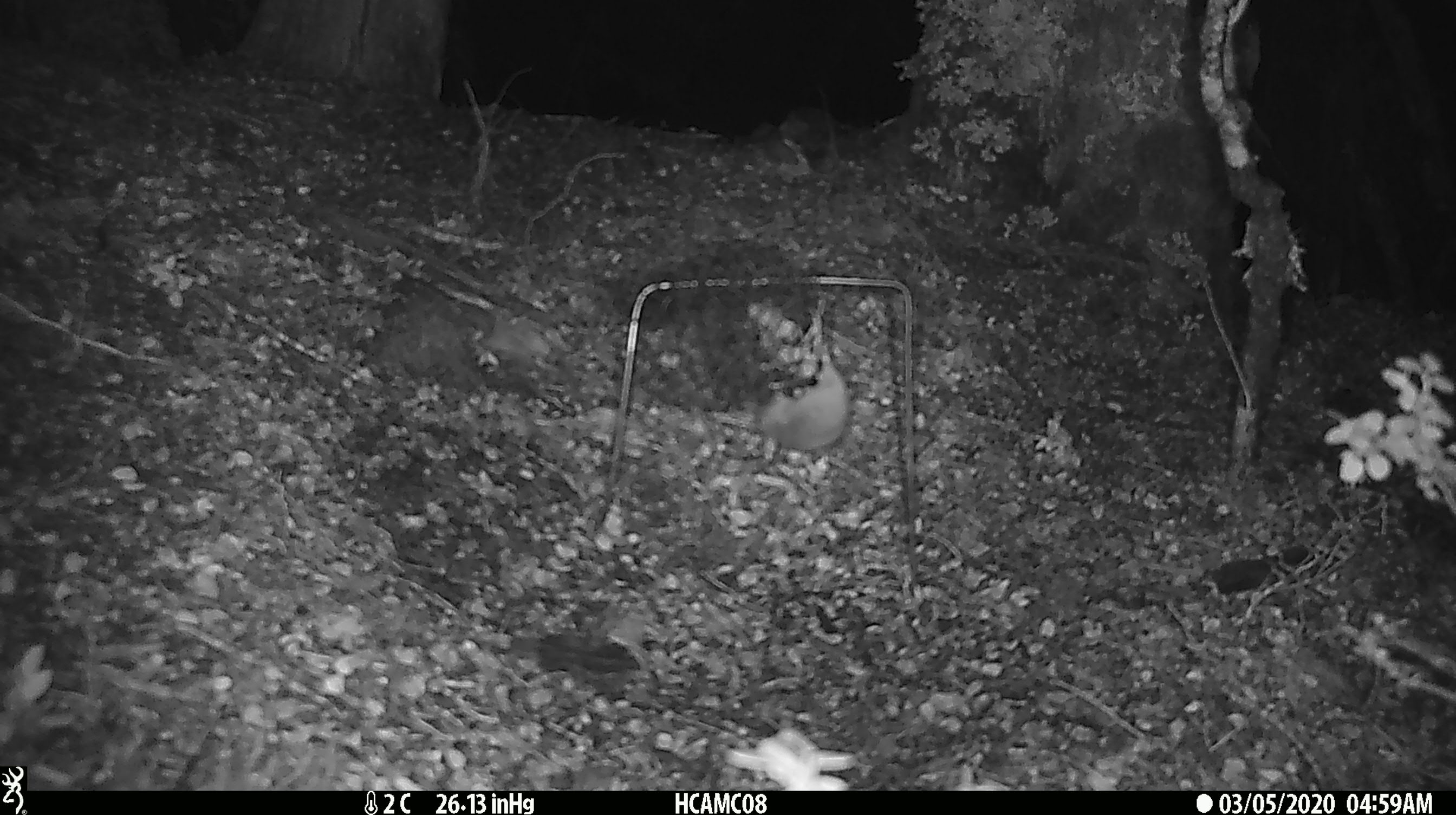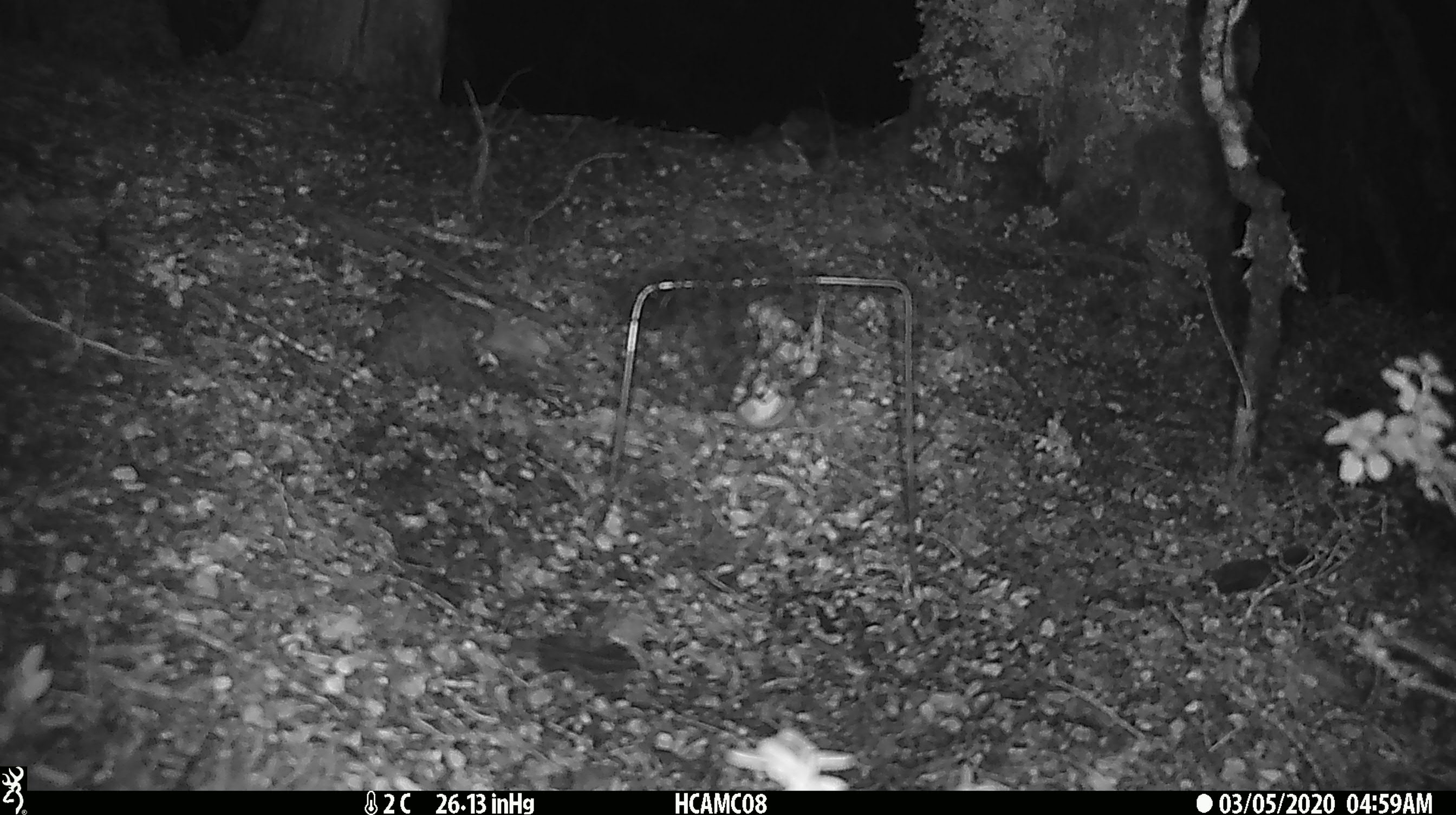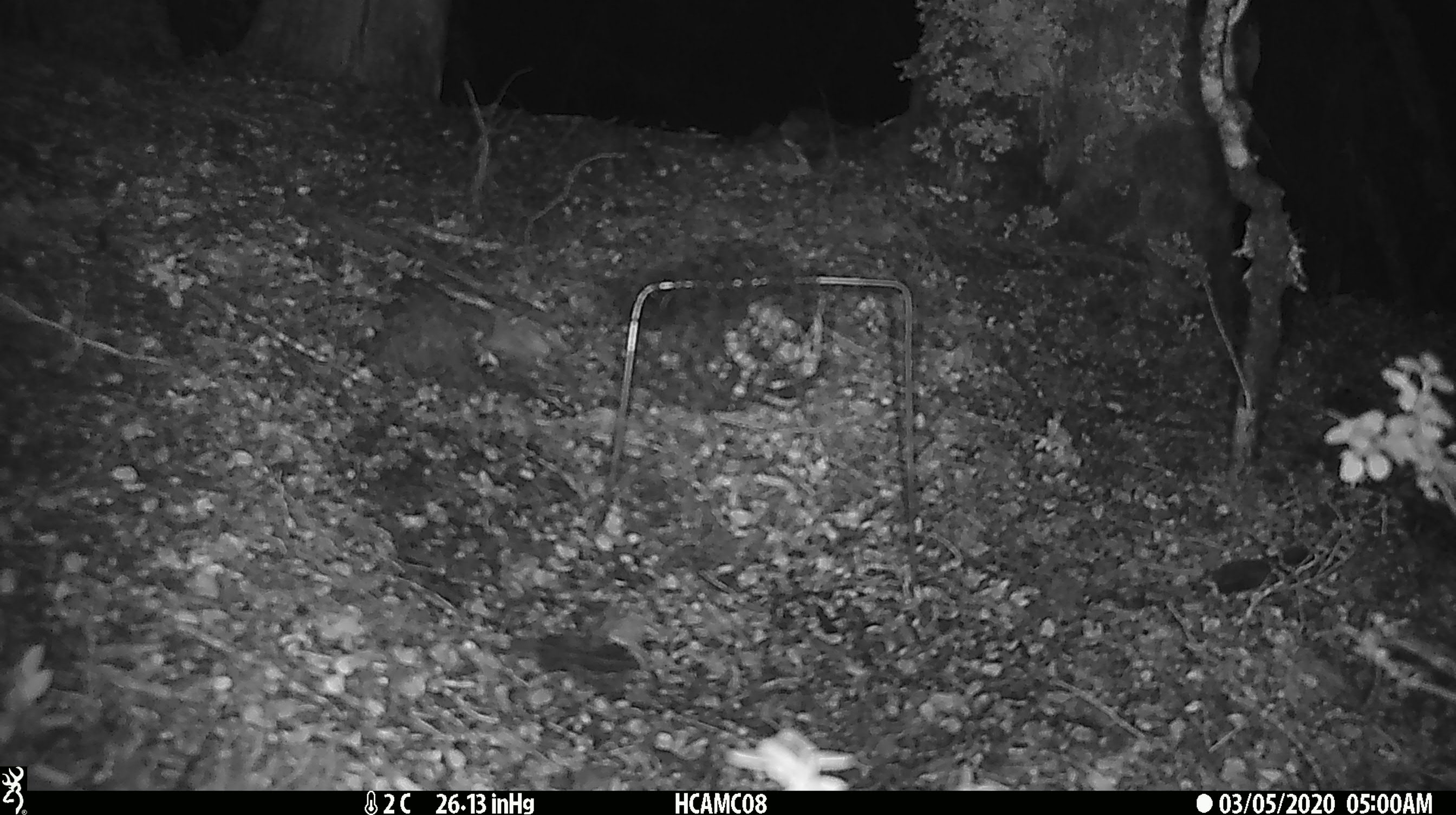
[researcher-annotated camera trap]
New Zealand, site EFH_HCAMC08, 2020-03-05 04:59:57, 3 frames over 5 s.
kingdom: Animalia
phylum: Chordata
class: Mammalia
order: Rodentia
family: Muridae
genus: Mus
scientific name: Mus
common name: mouse